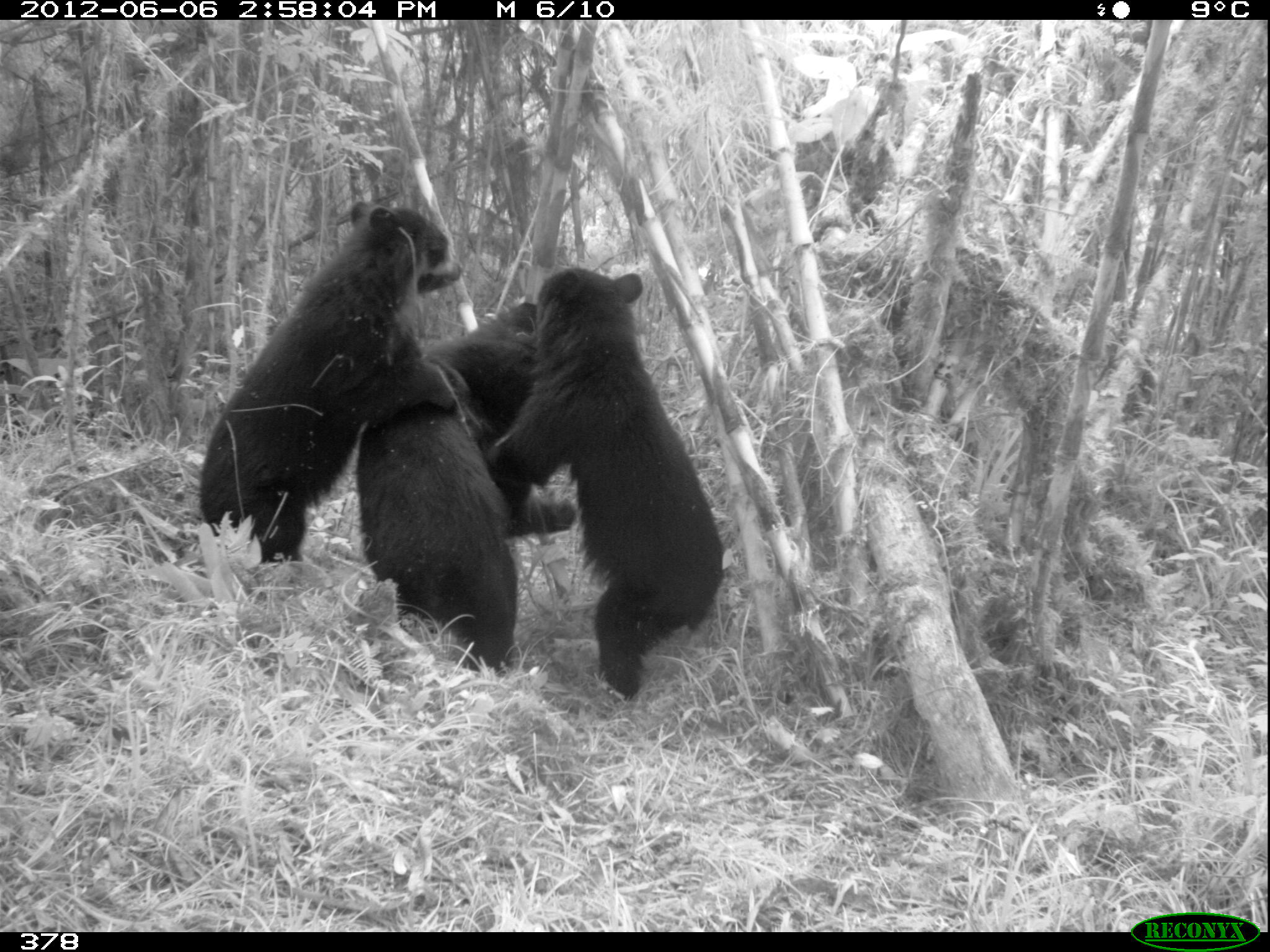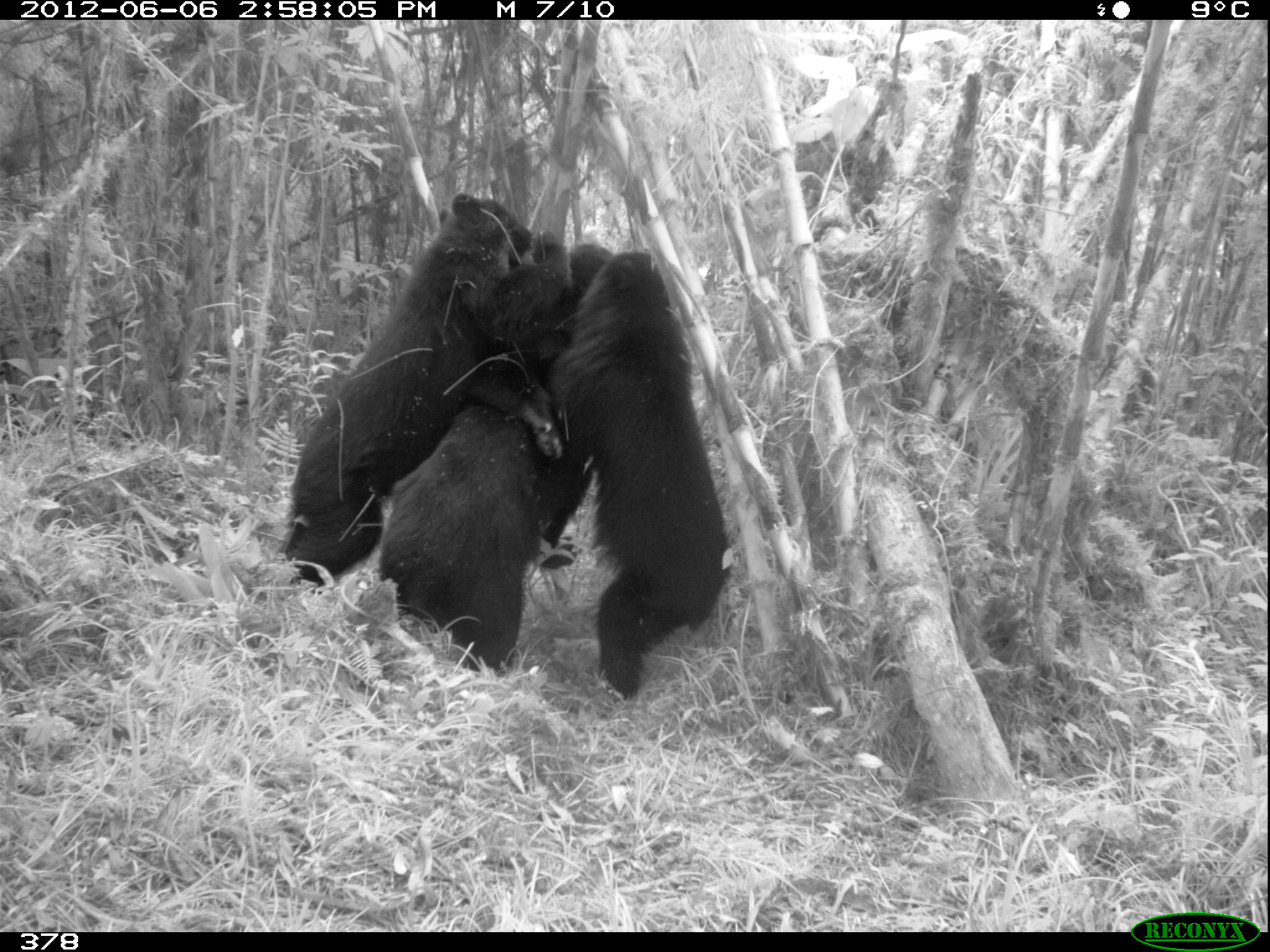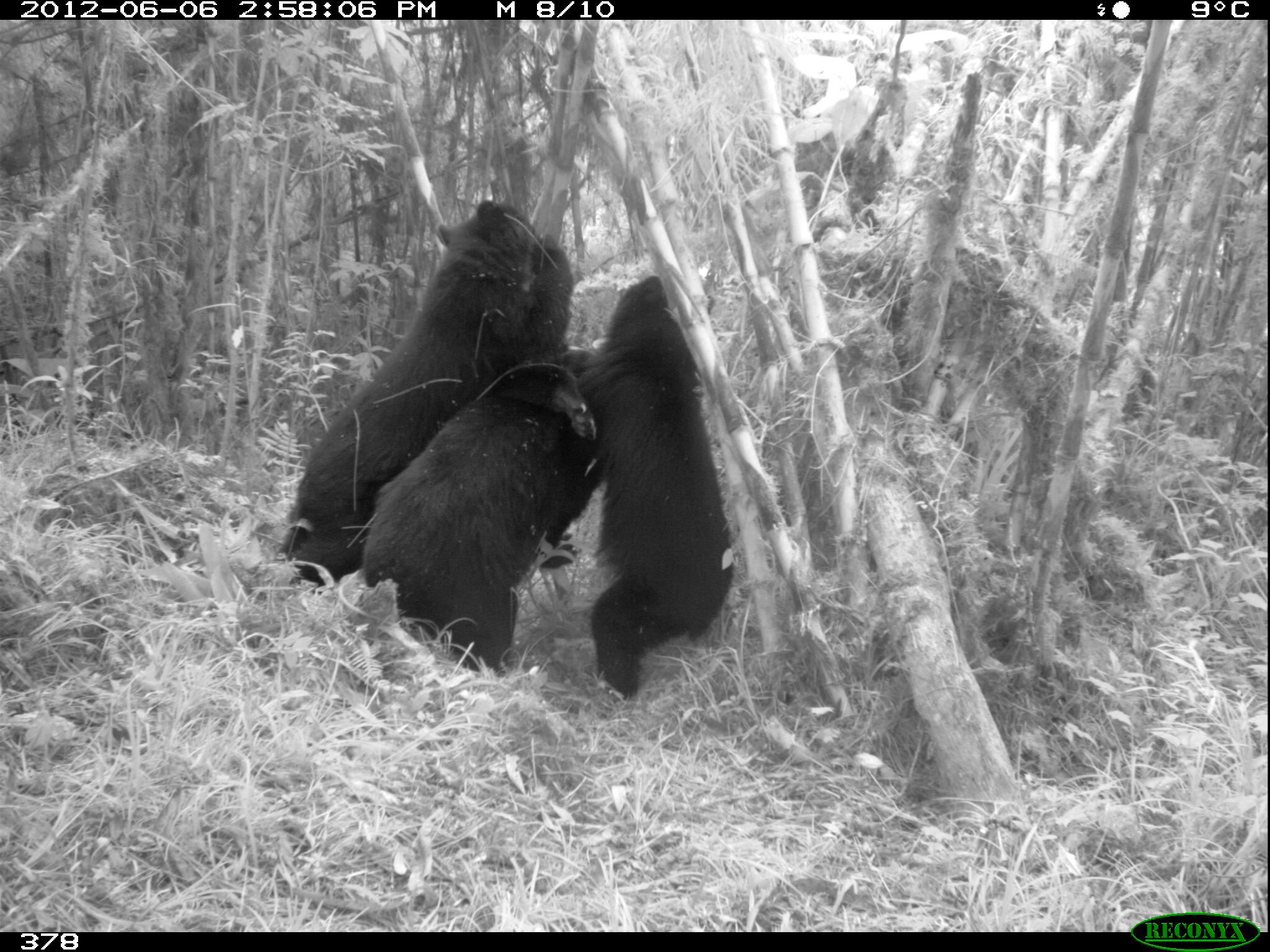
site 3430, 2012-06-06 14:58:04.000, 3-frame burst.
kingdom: Animalia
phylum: Chordata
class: Mammalia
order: Carnivora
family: Ursidae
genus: Tremarctos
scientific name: Tremarctos ornatus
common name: spectacled bear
Tremarctos ornatus (spectacled bear).